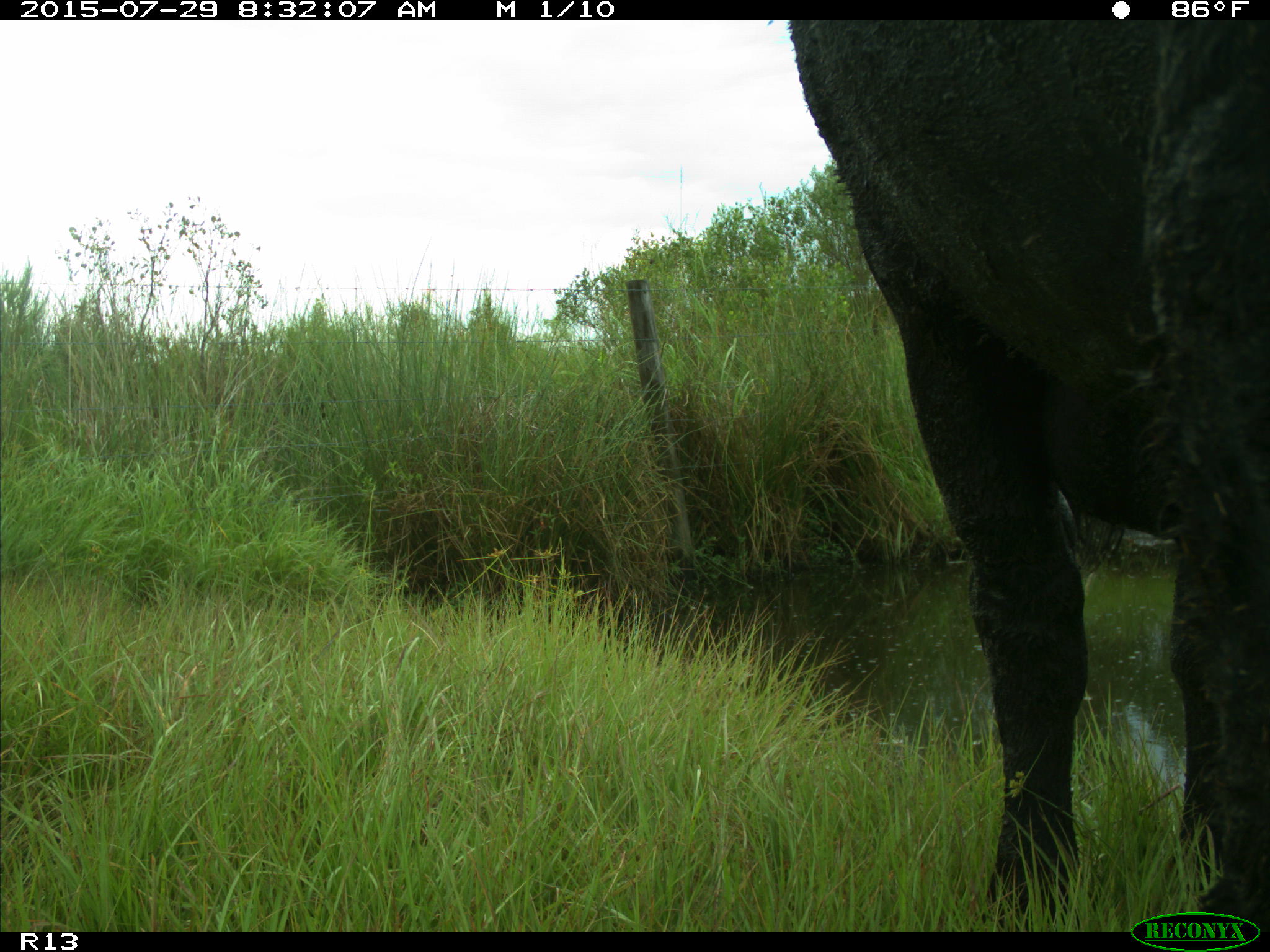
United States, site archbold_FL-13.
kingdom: Animalia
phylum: Chordata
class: Mammalia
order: Artiodactyla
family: Bovidae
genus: Bos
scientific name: Bos taurus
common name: domestic cow